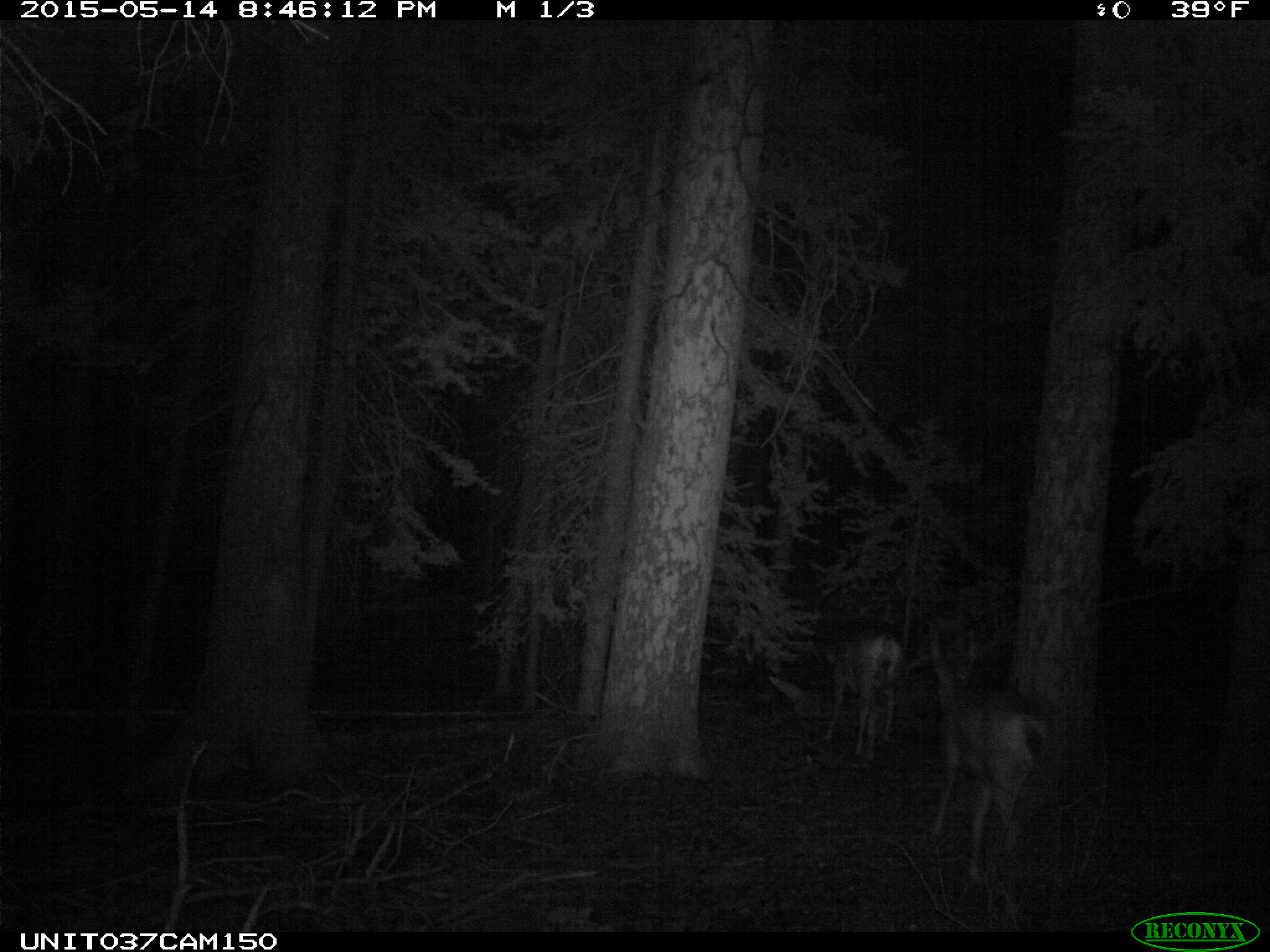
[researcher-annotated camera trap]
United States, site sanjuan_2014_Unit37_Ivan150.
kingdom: Animalia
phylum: Chordata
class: Mammalia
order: Artiodactyla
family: Cervidae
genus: Odocoileus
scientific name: Odocoileus hemionus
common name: mule deer